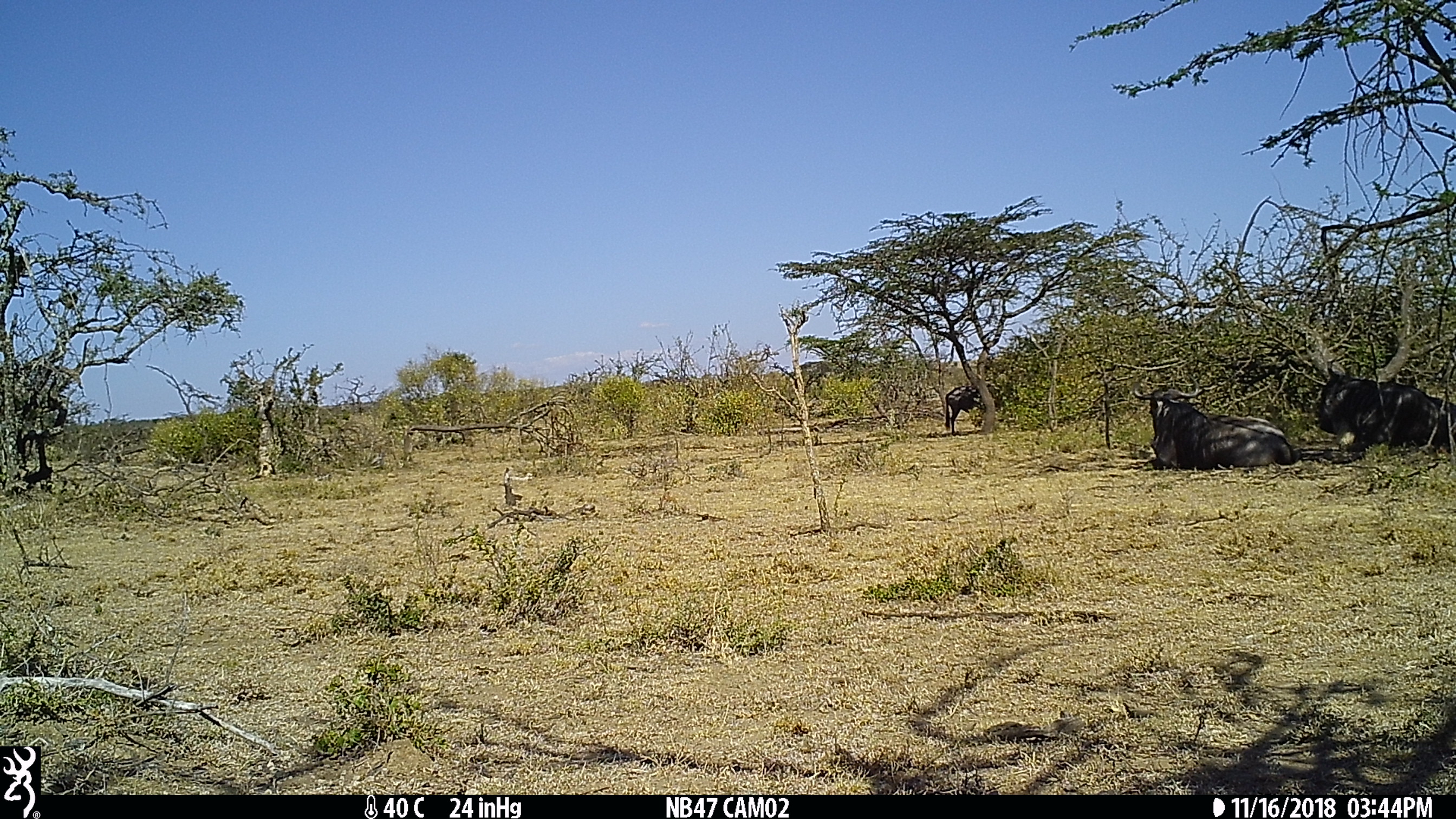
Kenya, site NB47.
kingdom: Animalia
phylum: Chordata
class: Mammalia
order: Artiodactyla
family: Bovidae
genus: Connochaetes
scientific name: Connochaetes taurinus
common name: blue wildebeest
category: wildebeest